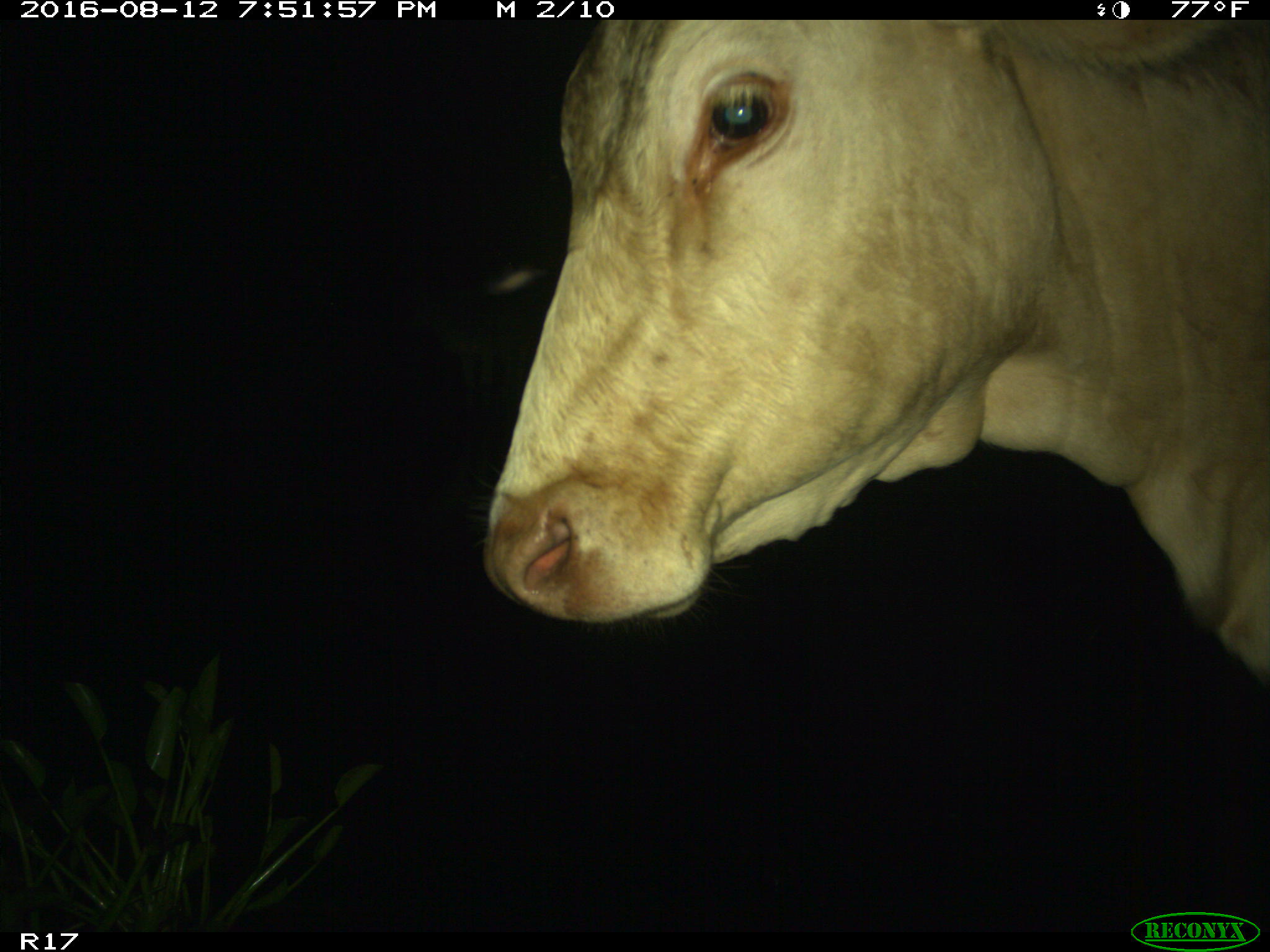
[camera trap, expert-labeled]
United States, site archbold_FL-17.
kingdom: Animalia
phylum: Chordata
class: Mammalia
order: Artiodactyla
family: Bovidae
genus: Bos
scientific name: Bos taurus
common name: domestic cow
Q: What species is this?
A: Bos taurus (domestic cow).